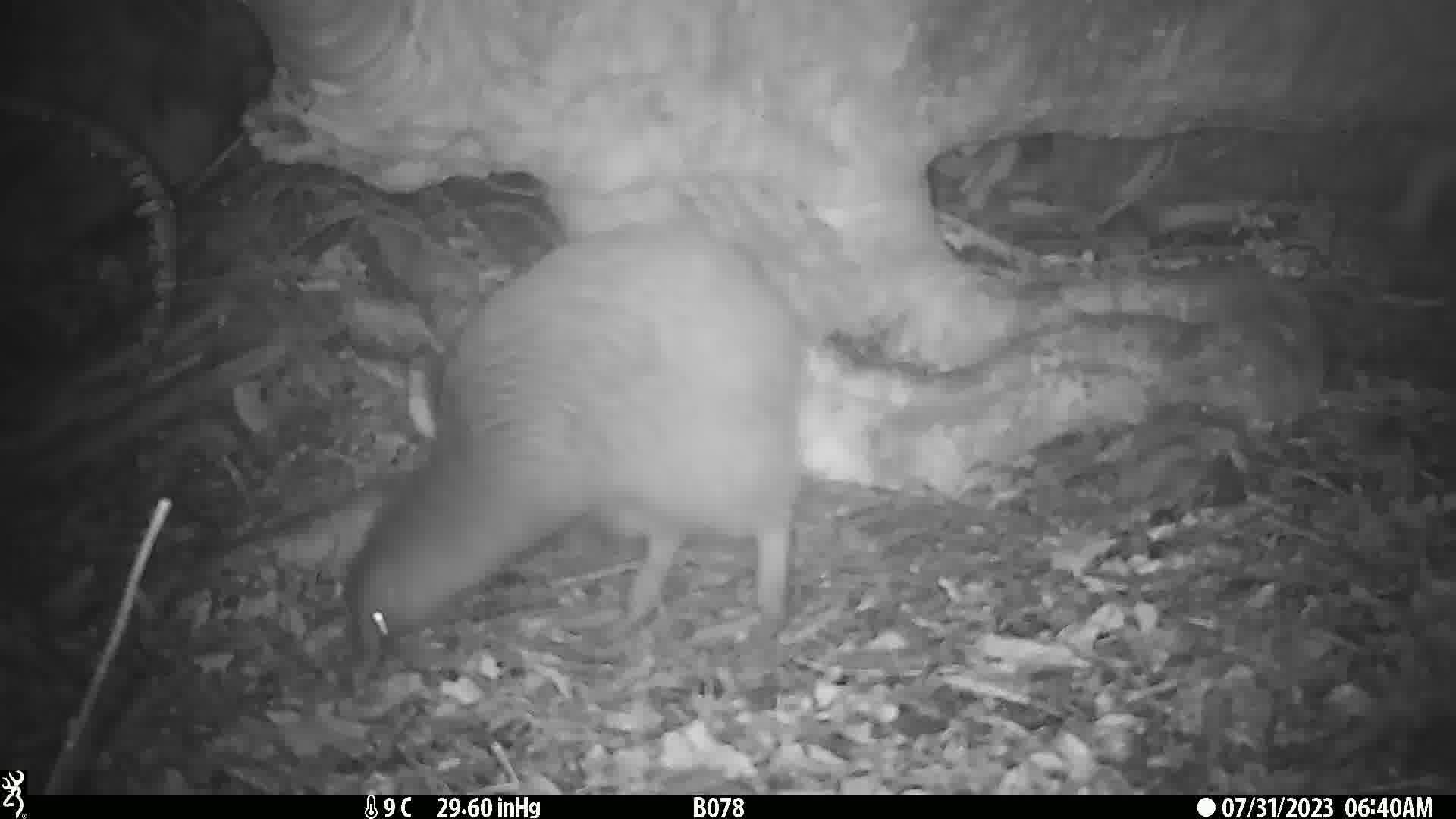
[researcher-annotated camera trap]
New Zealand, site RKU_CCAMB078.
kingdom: Animalia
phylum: Chordata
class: Aves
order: Apterygiformes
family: Apterygidae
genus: Apteryx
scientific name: Apteryx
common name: kiwi